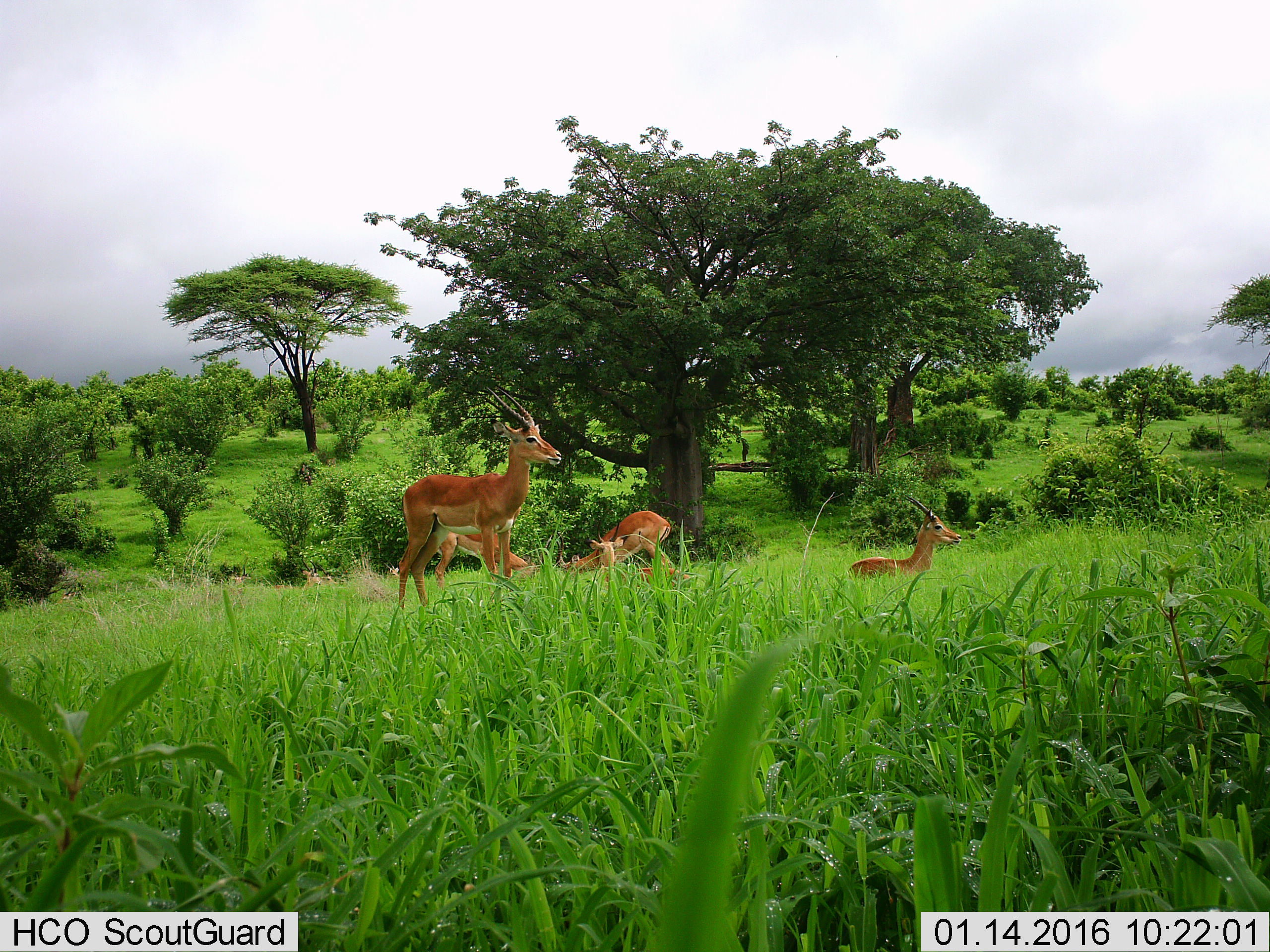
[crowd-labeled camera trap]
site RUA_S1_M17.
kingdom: Animalia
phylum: Chordata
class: Mammalia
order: Artiodactyla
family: Bovidae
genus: Aepyceros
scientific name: Aepyceros melampus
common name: impala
Impala (Aepyceros melampus), count 5. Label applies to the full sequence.